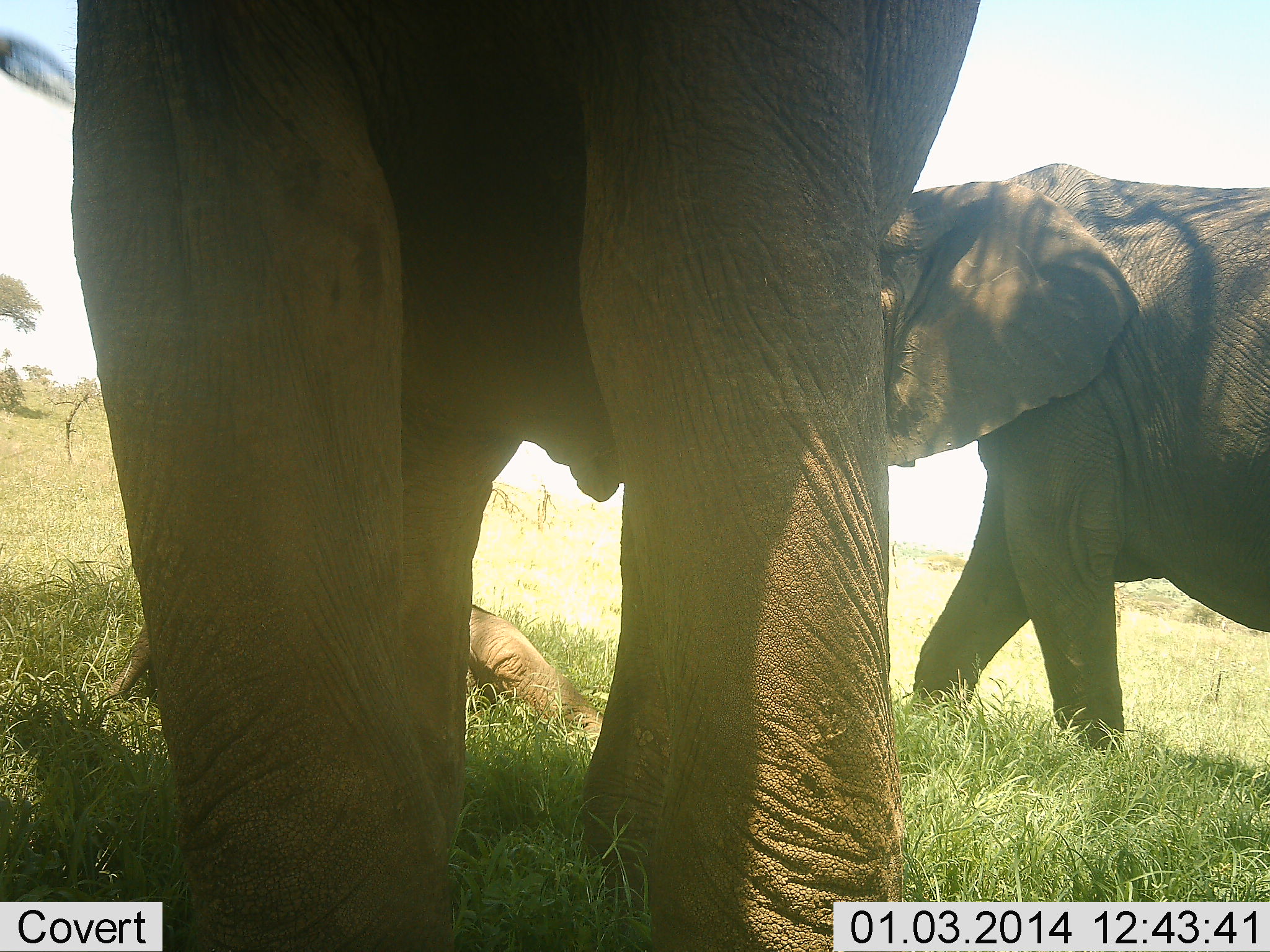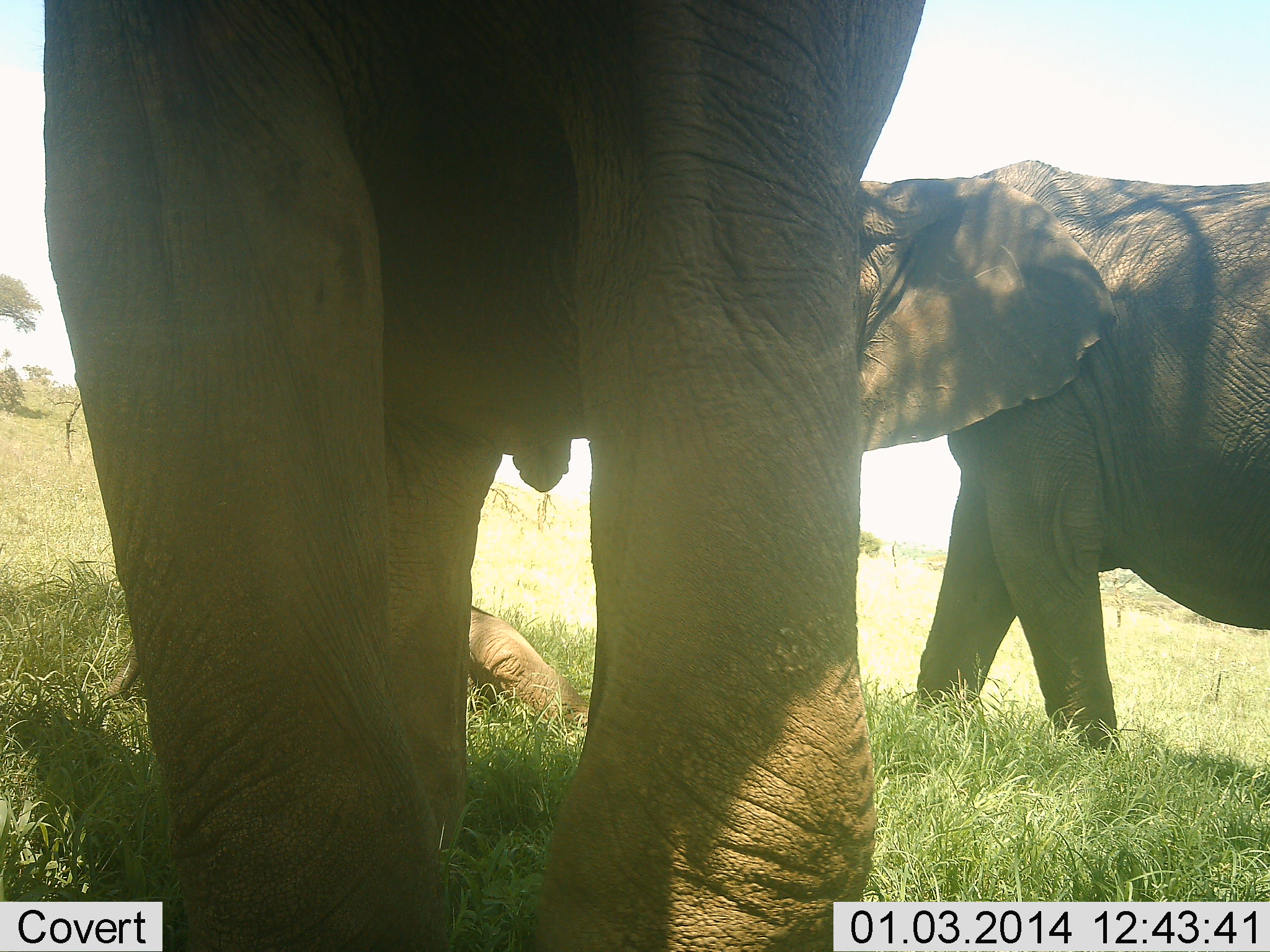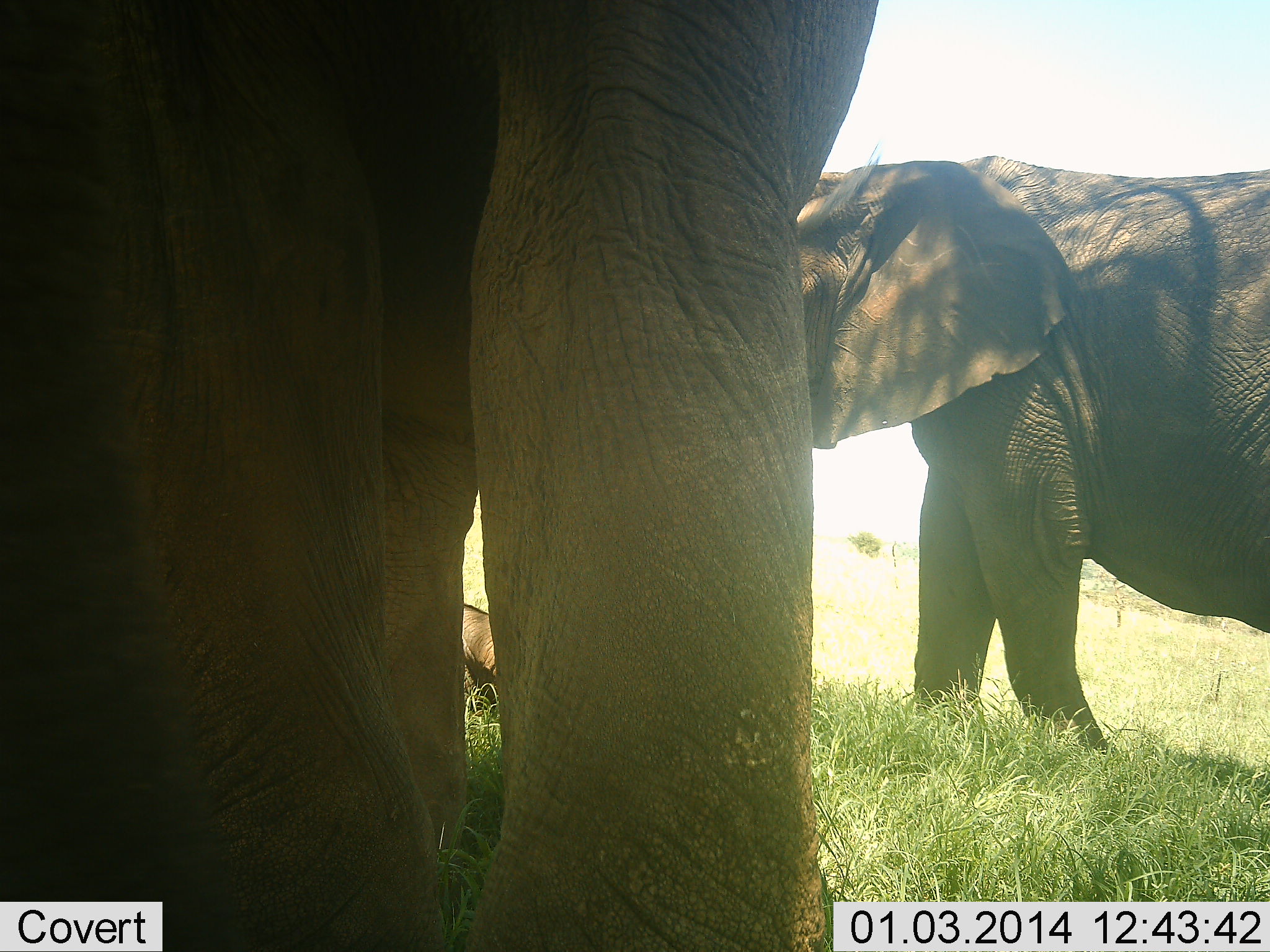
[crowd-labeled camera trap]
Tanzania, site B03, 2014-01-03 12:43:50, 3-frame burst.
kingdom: Animalia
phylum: Chordata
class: Mammalia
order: Proboscidea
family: Elephantidae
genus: Loxodonta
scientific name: Loxodonta africana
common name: african bush elephant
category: elephant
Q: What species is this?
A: Elephant (african bush elephant) (Loxodonta africana).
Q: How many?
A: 3.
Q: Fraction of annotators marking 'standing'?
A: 90%.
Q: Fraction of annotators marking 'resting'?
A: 80%.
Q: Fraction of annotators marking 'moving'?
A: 20%.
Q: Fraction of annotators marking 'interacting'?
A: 0%.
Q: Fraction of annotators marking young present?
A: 60%.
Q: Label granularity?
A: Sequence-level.